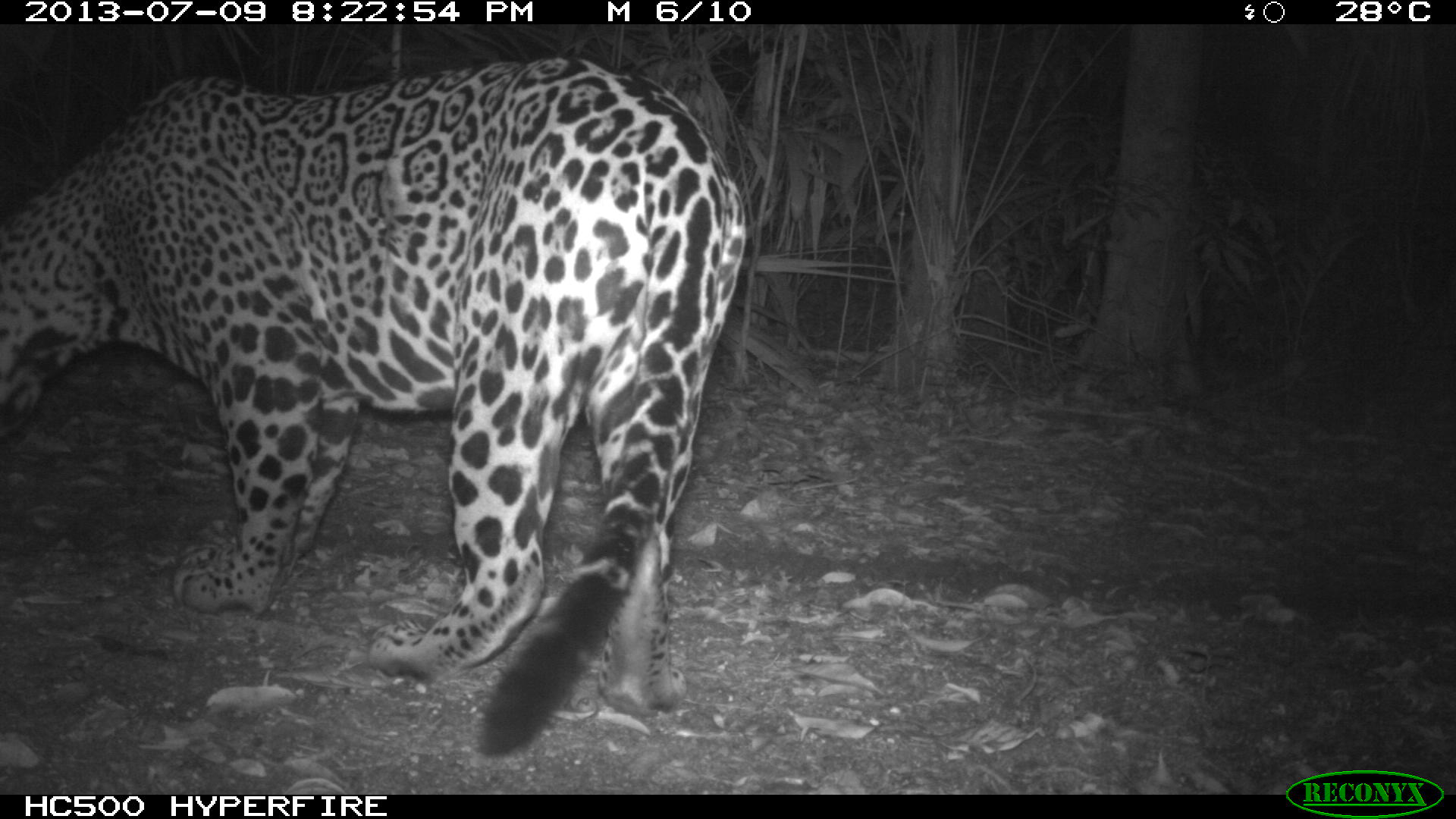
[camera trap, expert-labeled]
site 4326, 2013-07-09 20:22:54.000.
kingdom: Animalia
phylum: Chordata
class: Mammalia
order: Carnivora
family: Felidae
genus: Panthera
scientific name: Panthera onca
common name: jaguar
Panthera onca (jaguar), count 1, sex male.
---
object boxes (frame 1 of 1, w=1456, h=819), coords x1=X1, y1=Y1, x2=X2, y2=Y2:
panthera onca: x1=0, y1=59, x2=743, y2=761